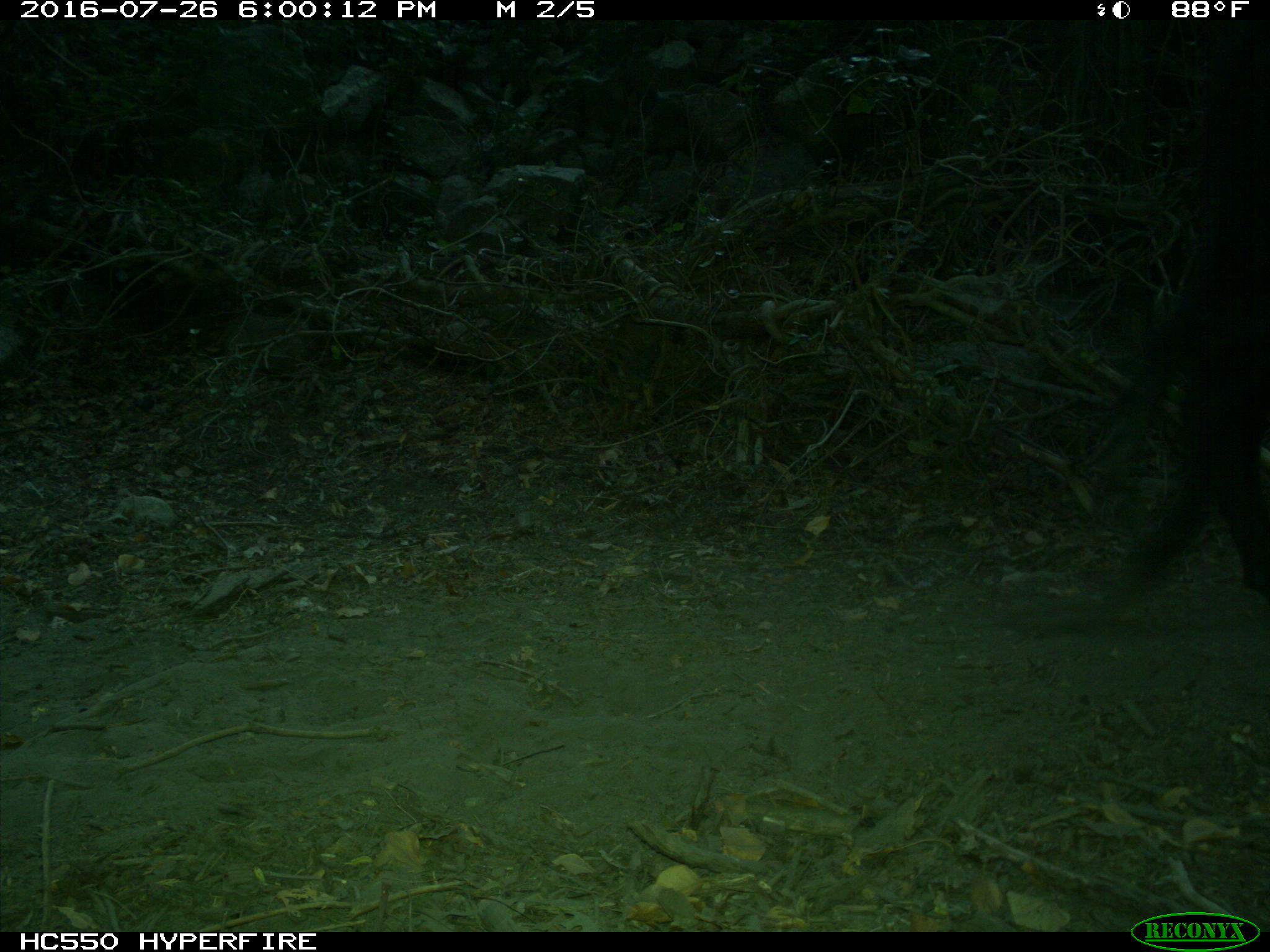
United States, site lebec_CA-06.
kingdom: Animalia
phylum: Chordata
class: Mammalia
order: Artiodactyla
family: Bovidae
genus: Bos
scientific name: Bos taurus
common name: domestic cow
Bos taurus (domestic cow).